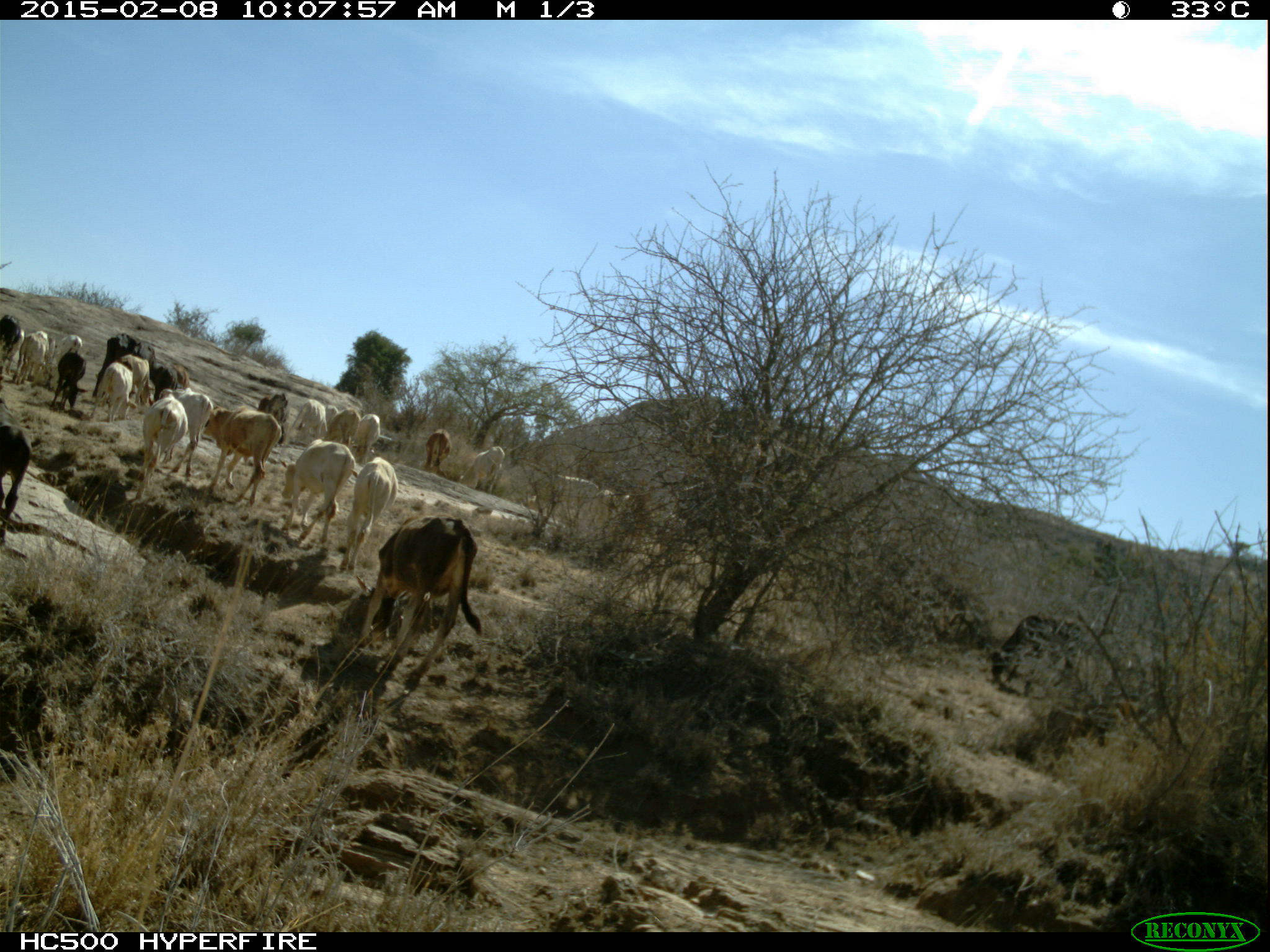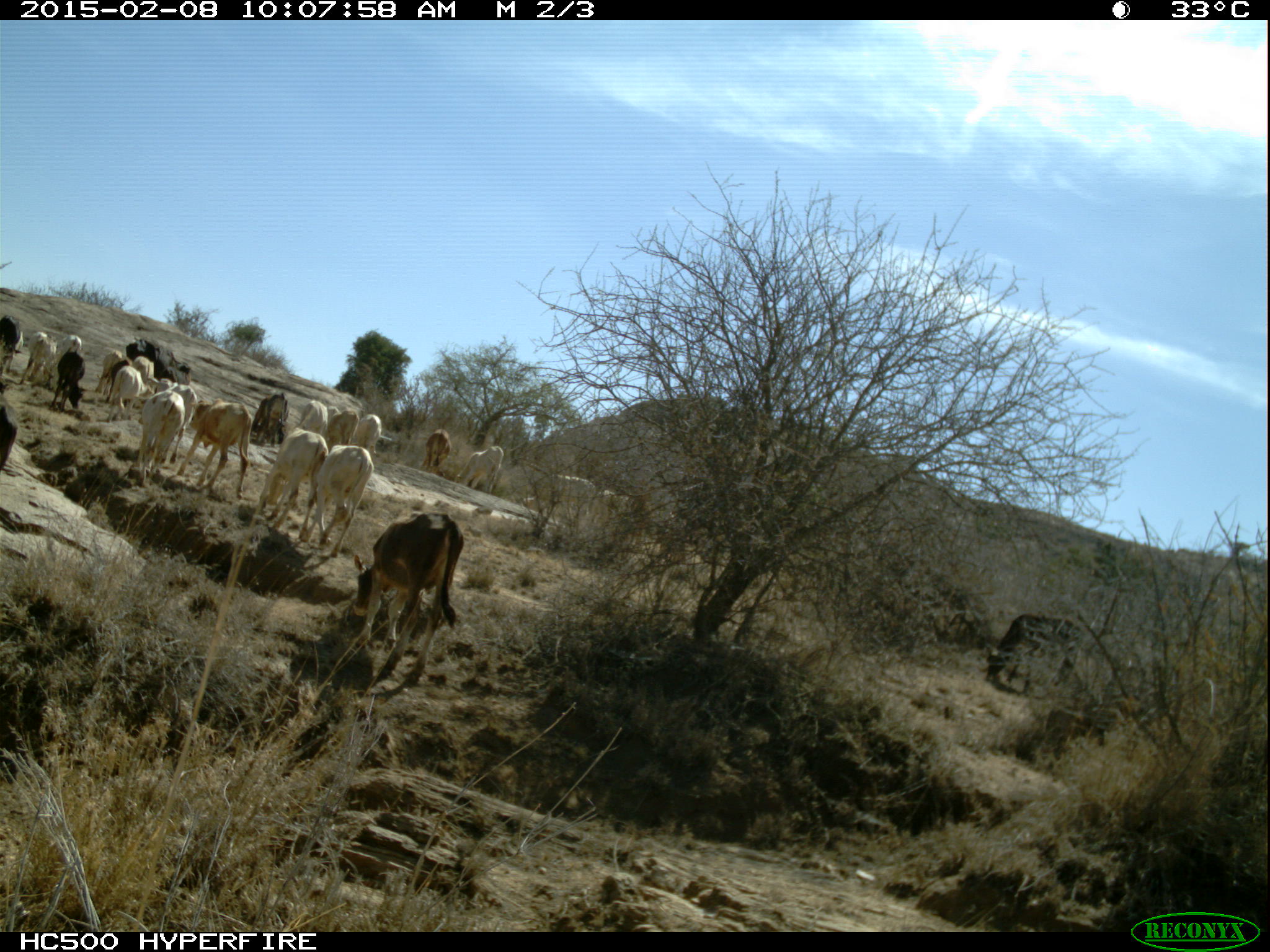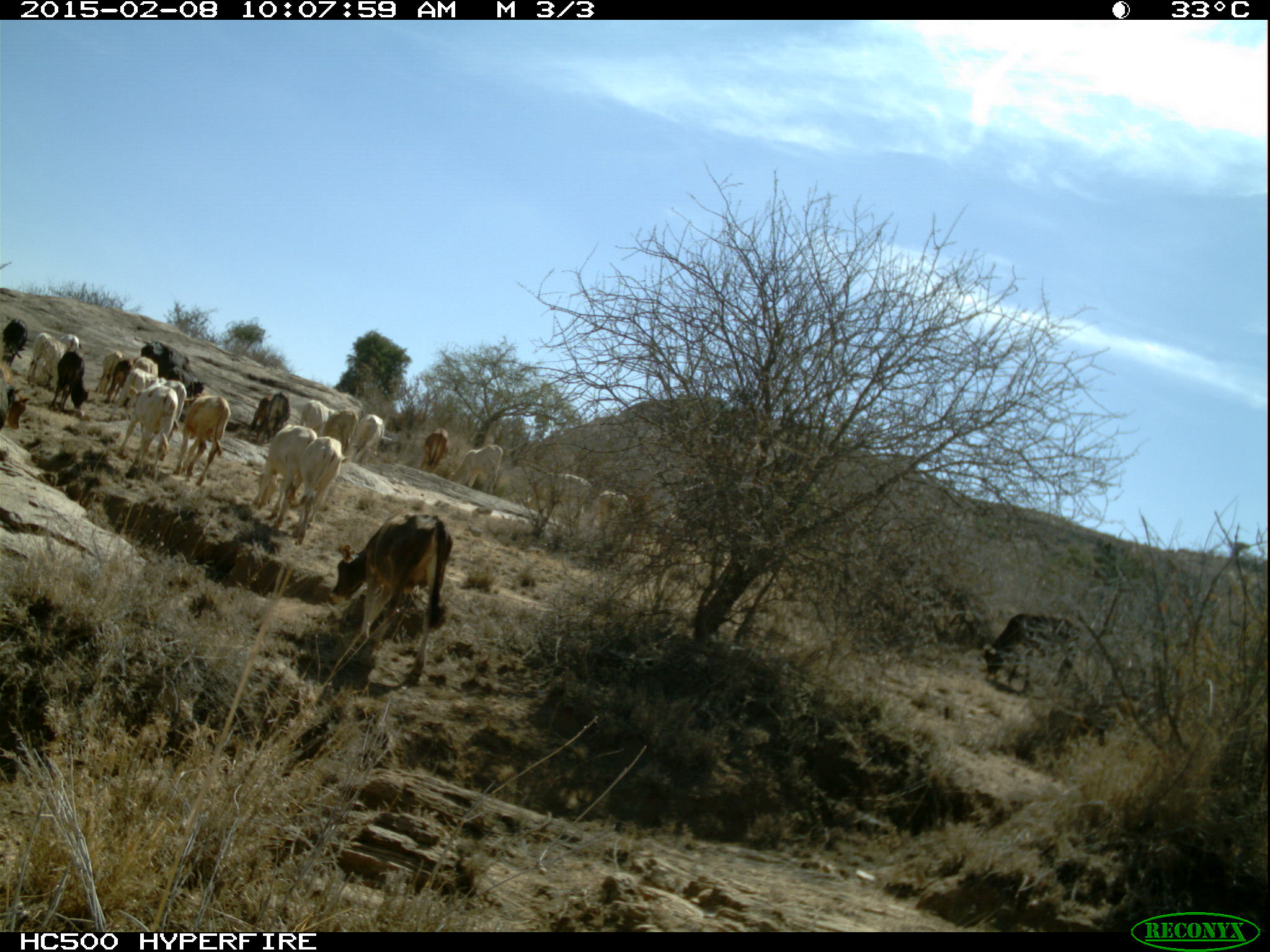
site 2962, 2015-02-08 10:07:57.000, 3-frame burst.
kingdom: Animalia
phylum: Chordata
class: Mammalia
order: Artiodactyla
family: Bovidae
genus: Bos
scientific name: Bos taurus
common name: domestic cattle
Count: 26.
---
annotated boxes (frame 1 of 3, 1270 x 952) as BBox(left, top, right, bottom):
bos taurus: BBox(983, 613, 1081, 691)
group: BBox(0, 283, 620, 686)